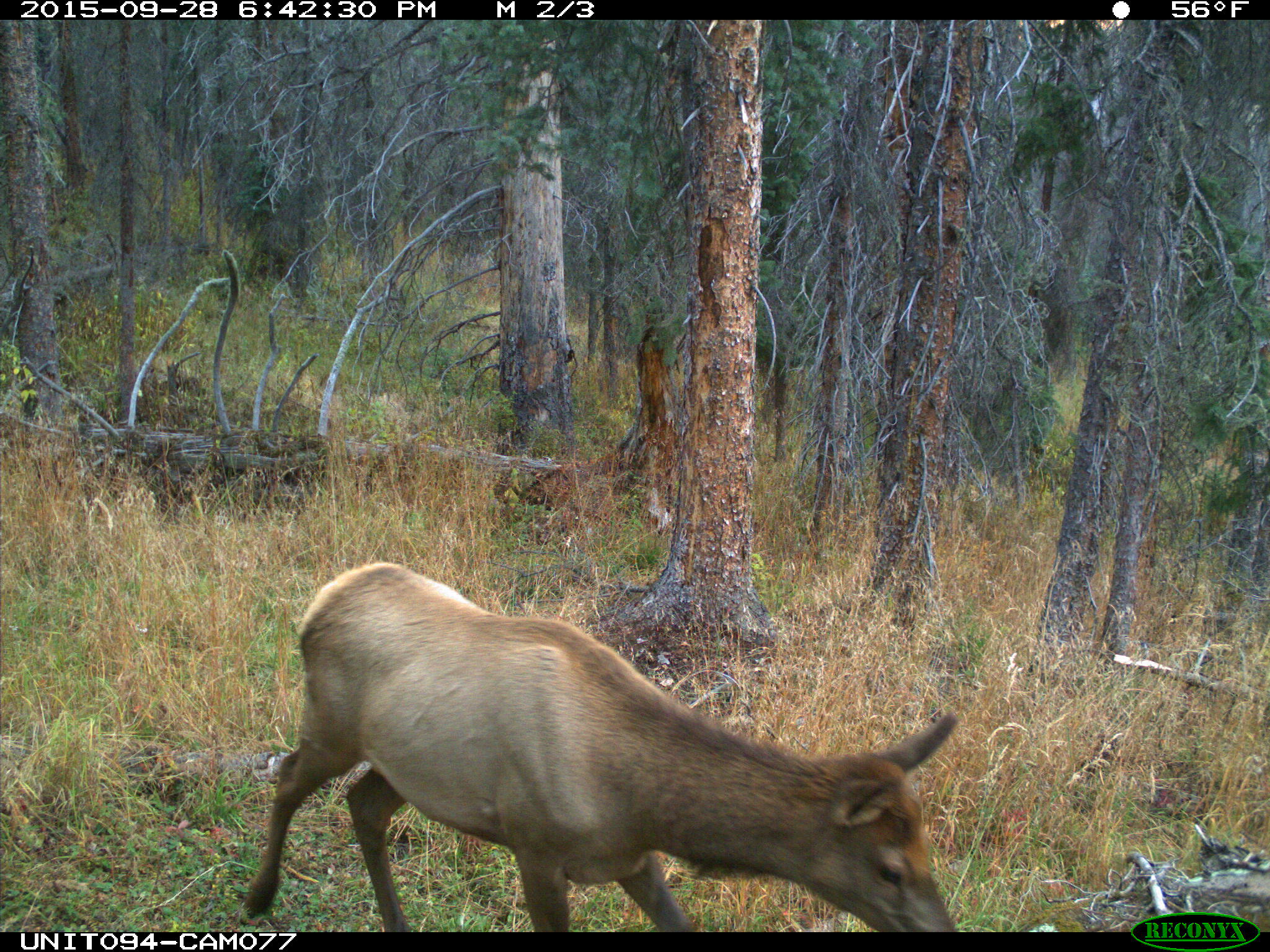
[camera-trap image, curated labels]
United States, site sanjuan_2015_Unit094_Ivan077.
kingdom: Animalia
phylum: Chordata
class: Mammalia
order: Artiodactyla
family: Cervidae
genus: Cervus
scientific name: Cervus elaphus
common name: red deer